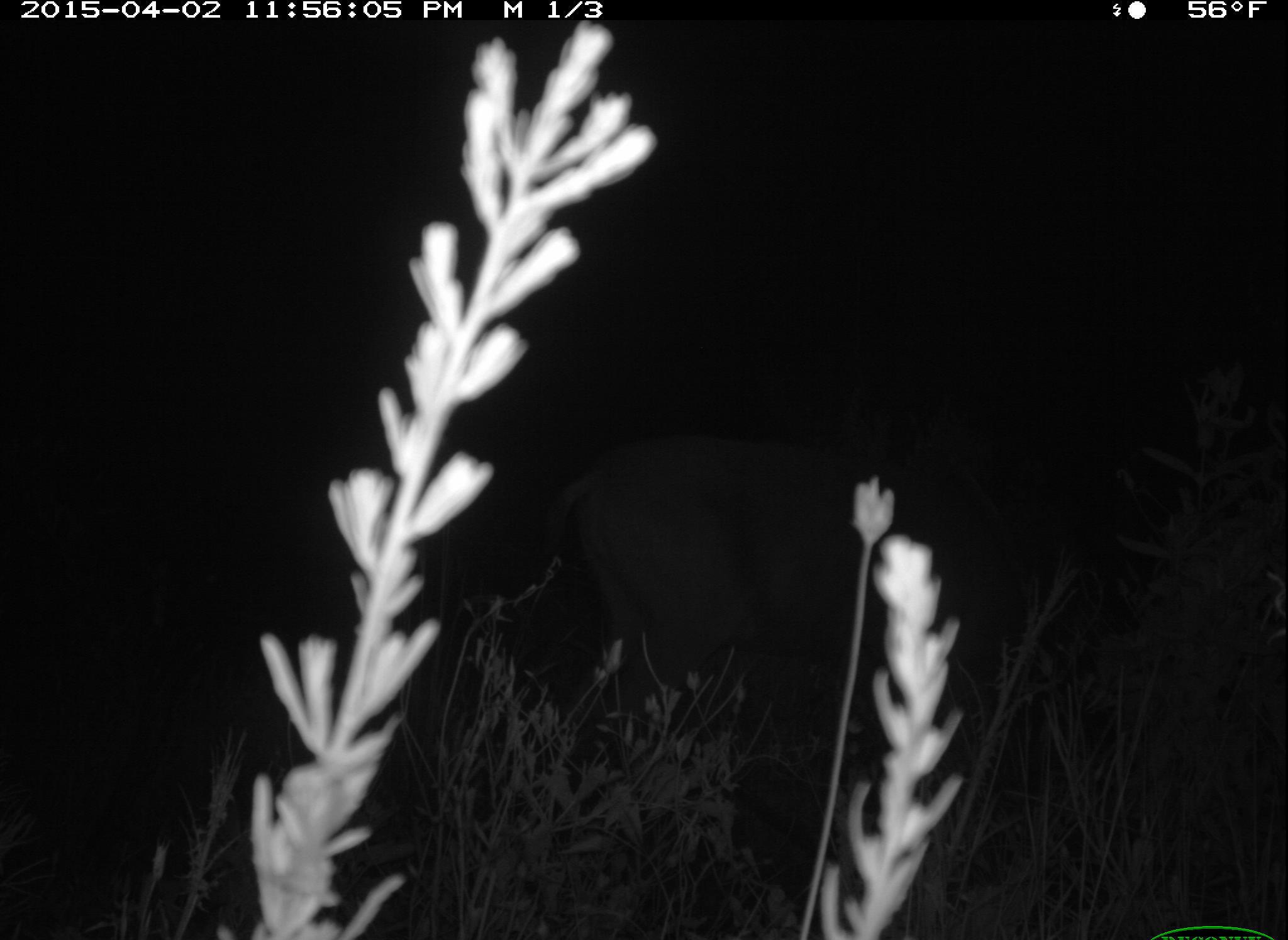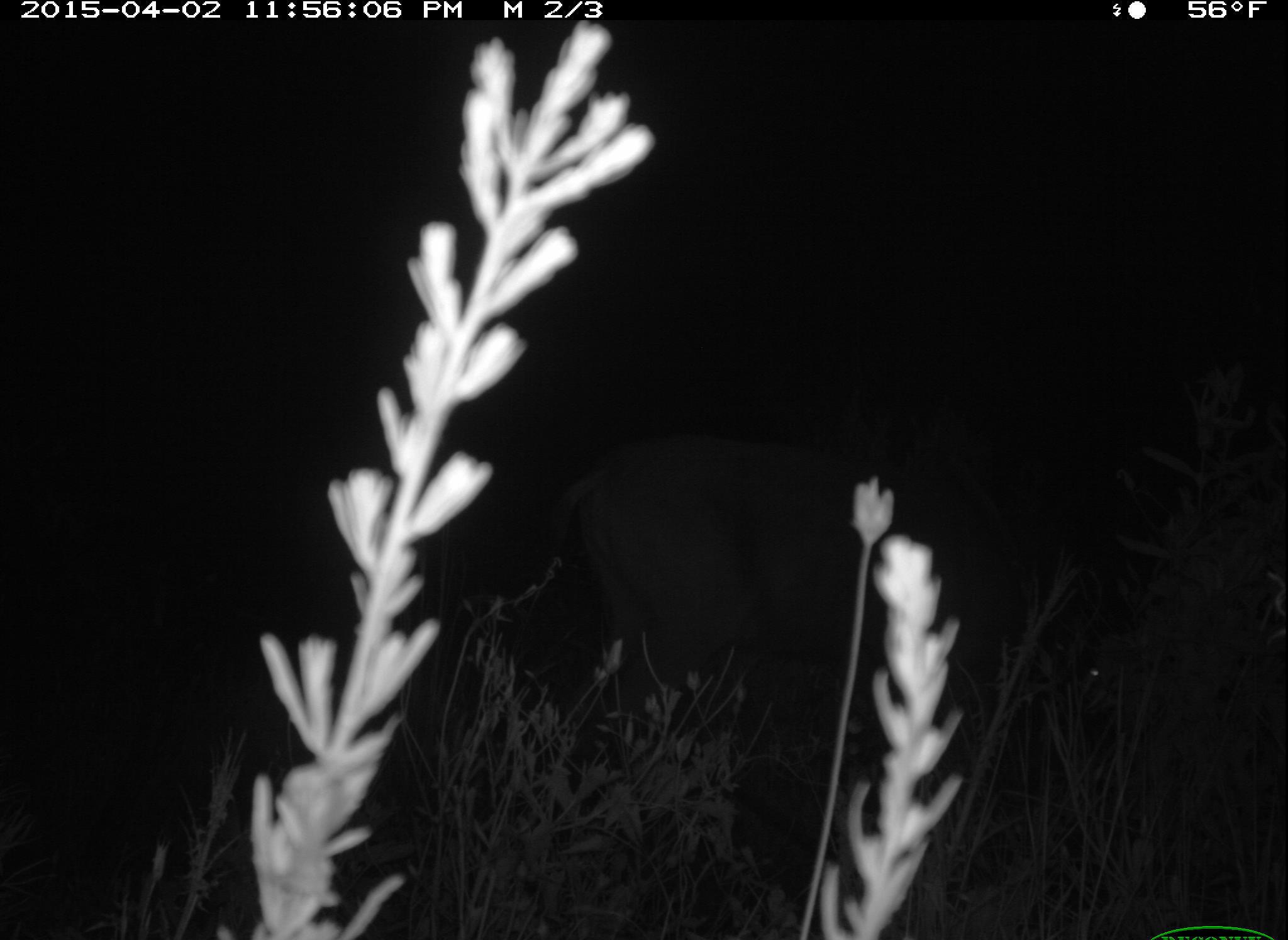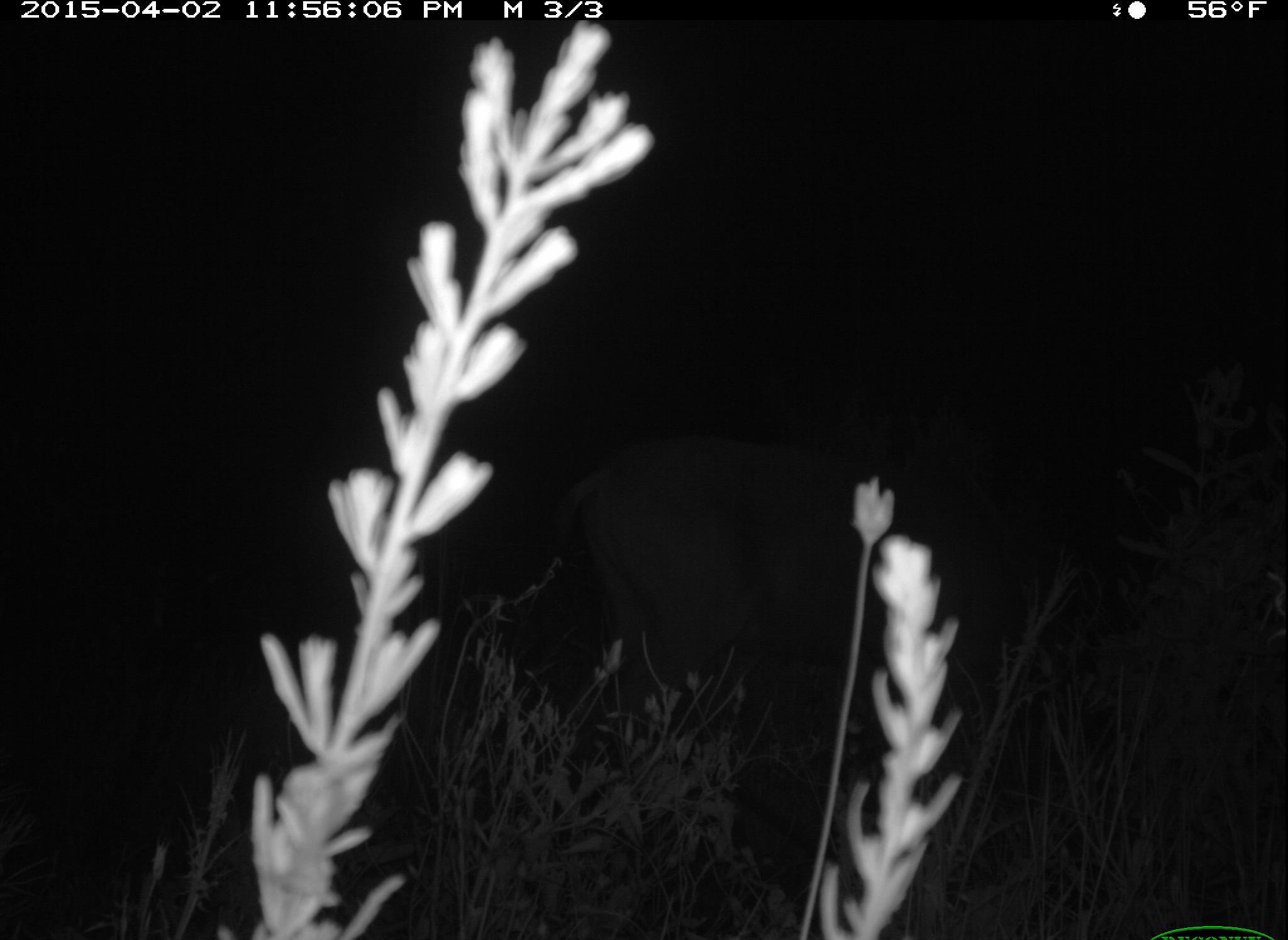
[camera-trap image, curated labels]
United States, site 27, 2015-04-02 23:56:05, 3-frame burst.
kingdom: Animalia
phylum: Chordata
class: Mammalia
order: Artiodactyla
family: Cervidae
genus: Odocoileus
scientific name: Odocoileus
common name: deer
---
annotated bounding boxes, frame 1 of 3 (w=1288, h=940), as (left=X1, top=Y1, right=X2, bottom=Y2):
deer: (left=550, top=459, right=862, bottom=771)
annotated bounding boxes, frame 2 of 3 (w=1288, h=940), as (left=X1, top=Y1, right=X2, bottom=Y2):
deer: (left=561, top=470, right=834, bottom=781)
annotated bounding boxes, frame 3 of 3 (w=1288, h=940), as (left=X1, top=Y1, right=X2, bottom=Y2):
deer: (left=561, top=464, right=855, bottom=769)